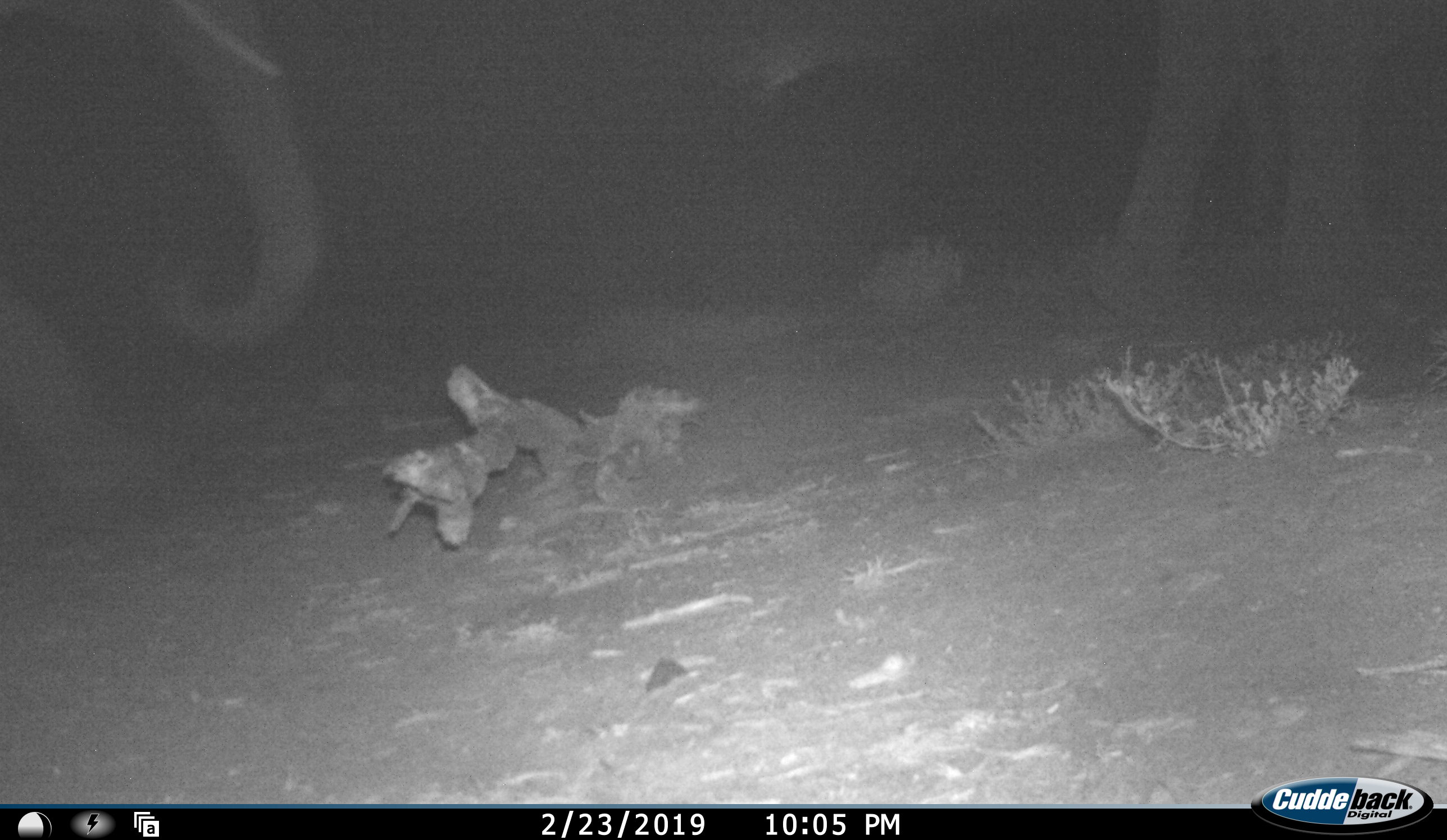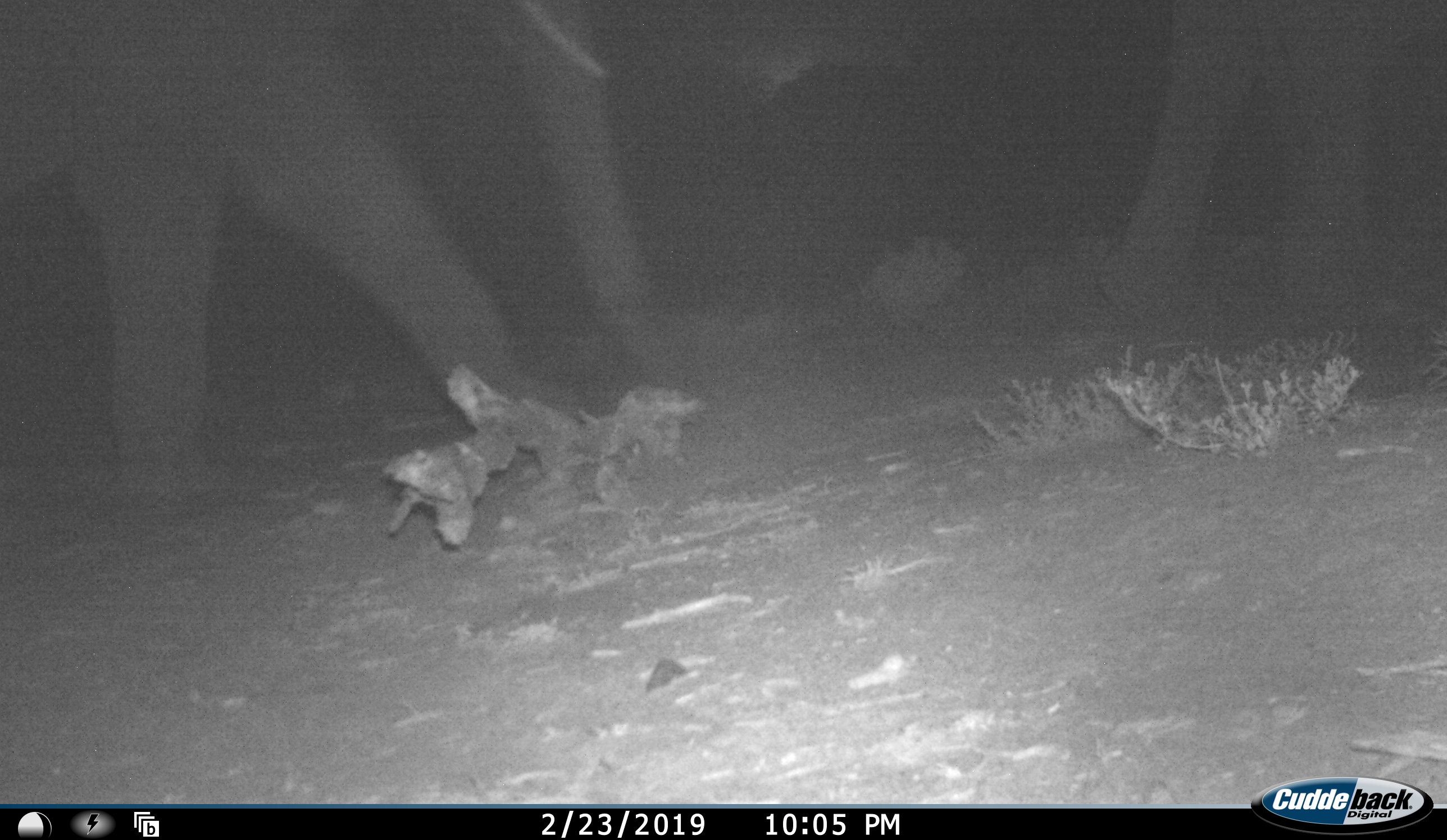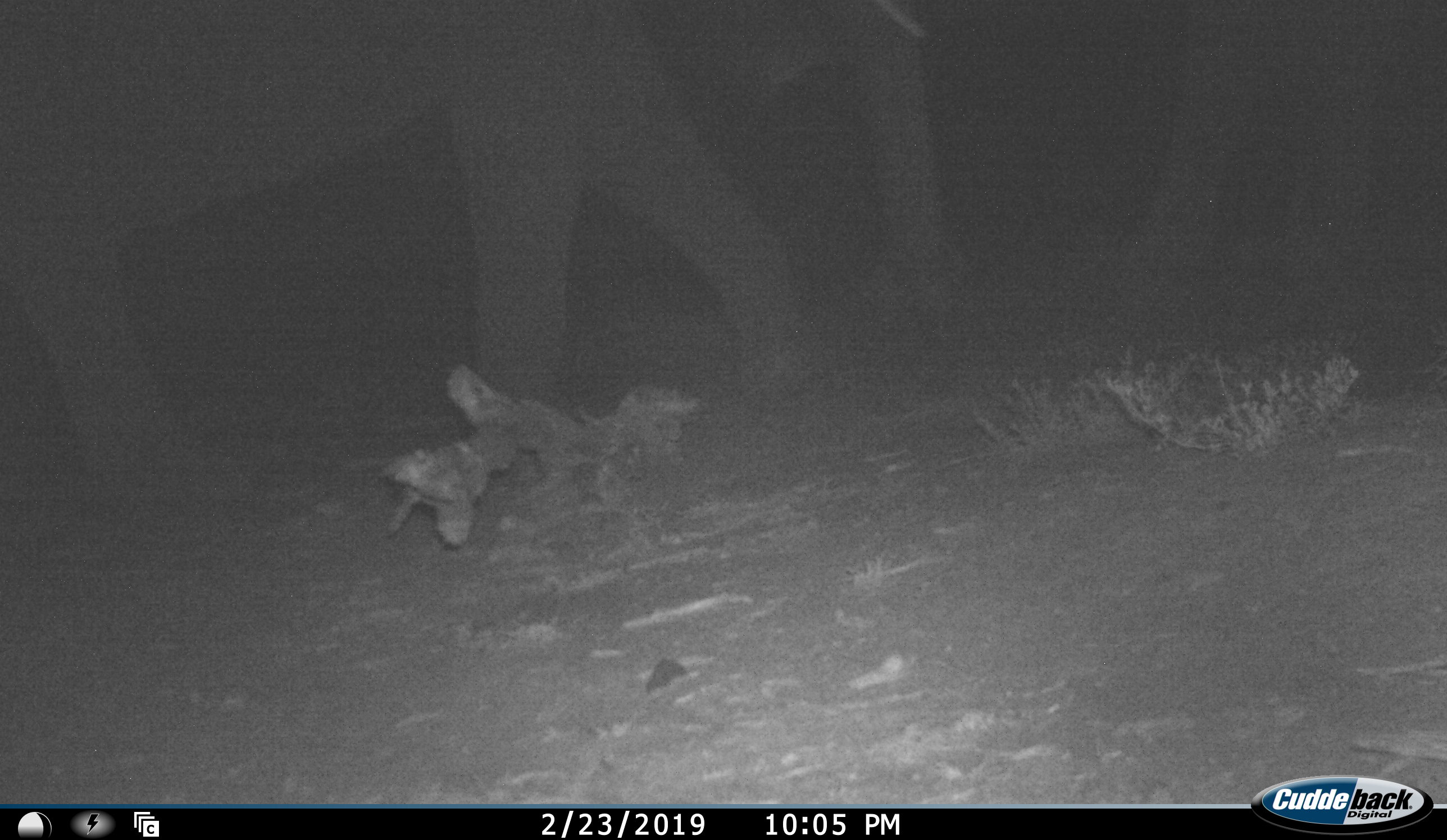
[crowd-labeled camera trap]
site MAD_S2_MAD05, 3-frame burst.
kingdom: Animalia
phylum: Chordata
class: Mammalia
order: Proboscidea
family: Elephantidae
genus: Loxodonta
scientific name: Loxodonta africana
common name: african bush elephant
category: elephant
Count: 2.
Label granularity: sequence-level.